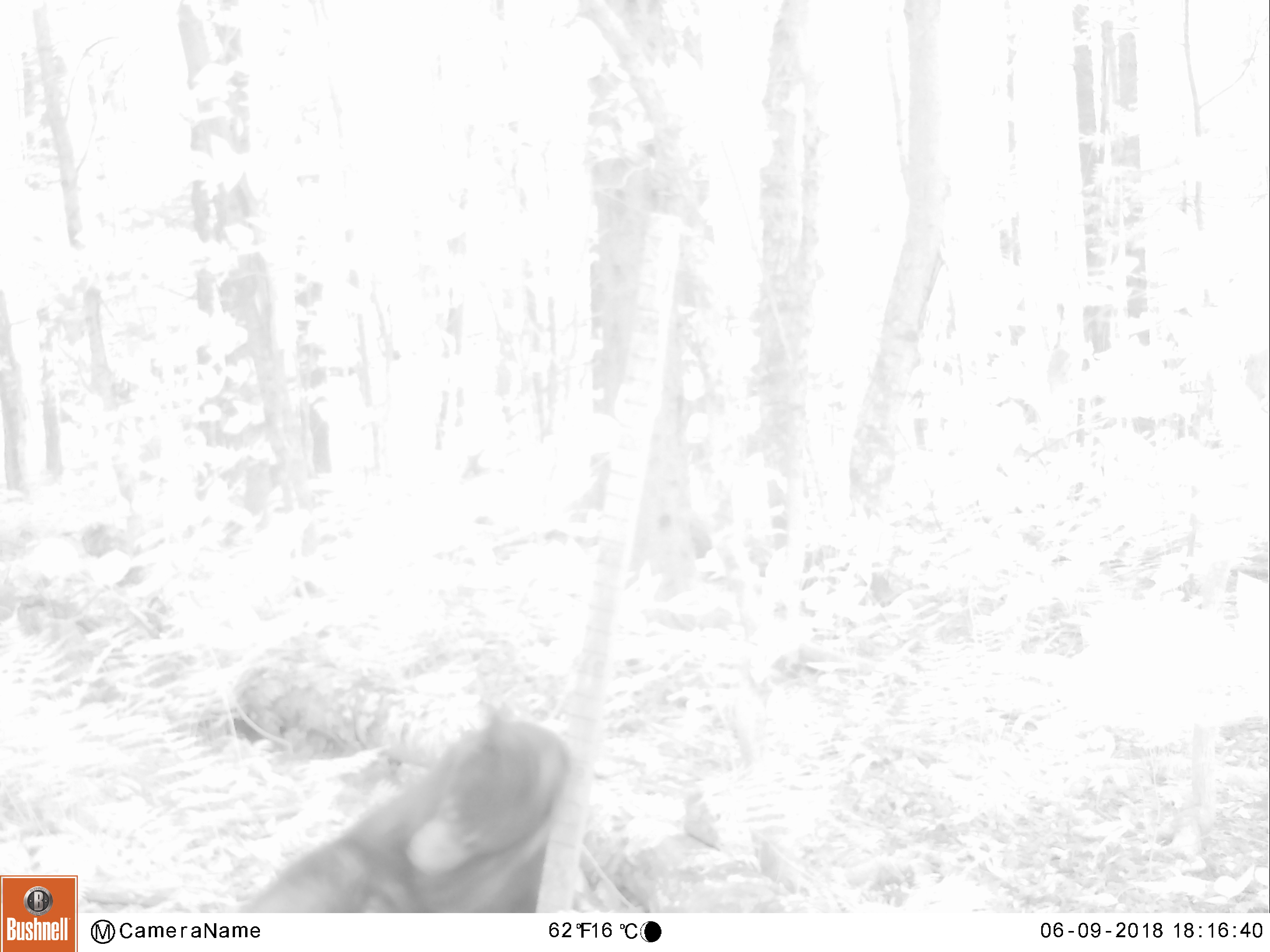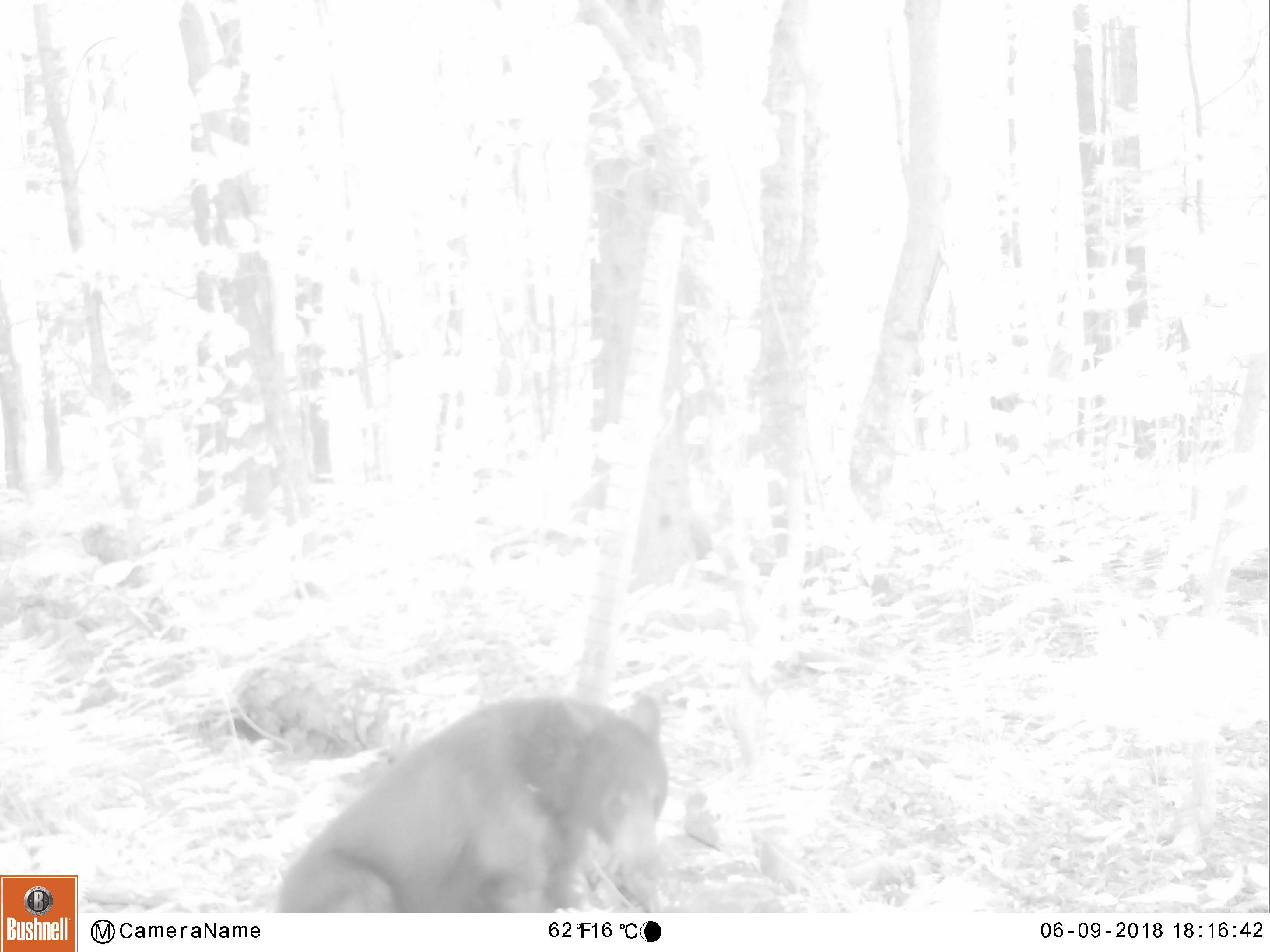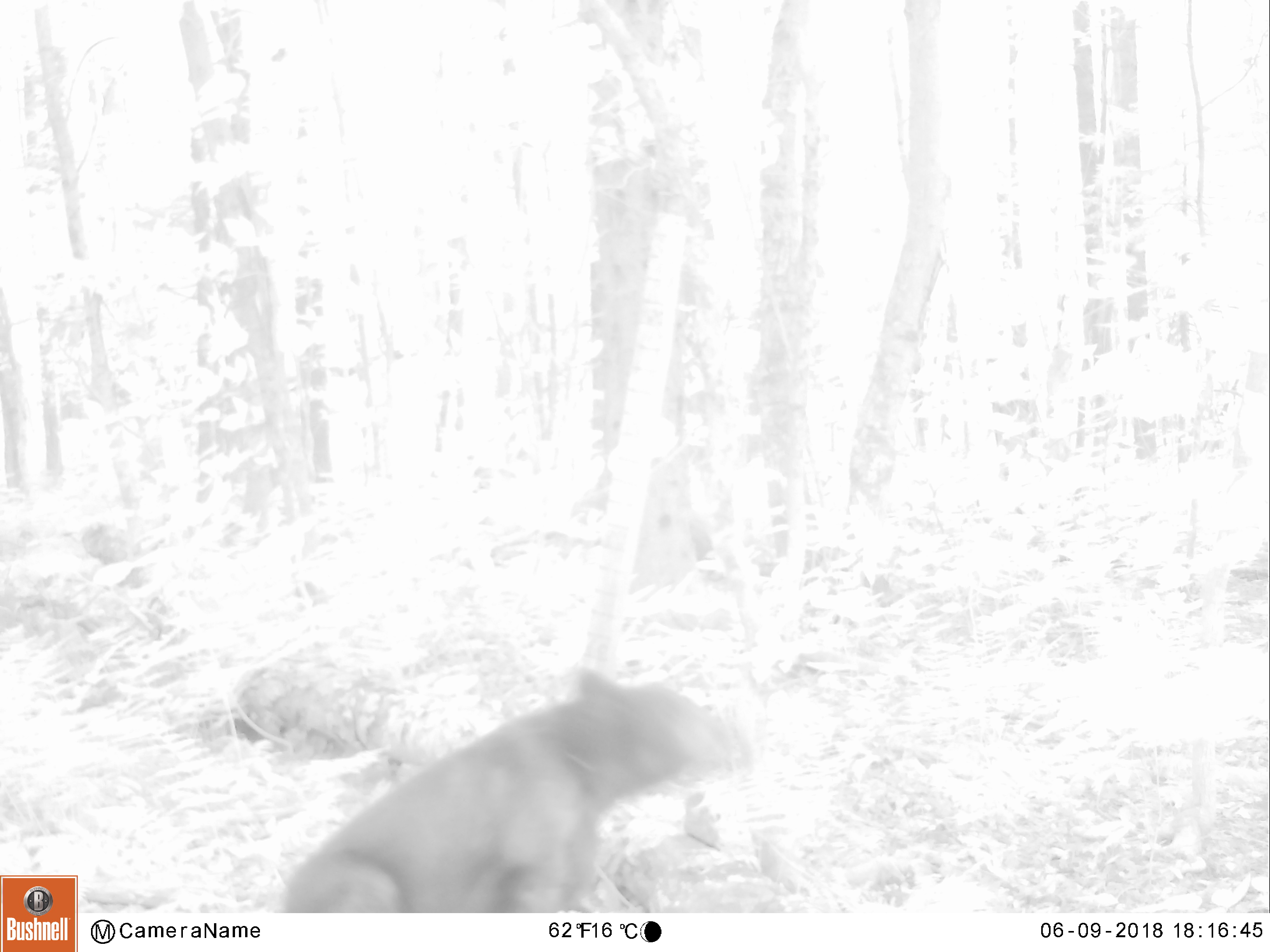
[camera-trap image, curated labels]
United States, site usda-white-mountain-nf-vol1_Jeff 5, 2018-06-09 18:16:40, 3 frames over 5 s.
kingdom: Animalia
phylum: Chordata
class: Mammalia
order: Carnivora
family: Ursidae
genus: Ursus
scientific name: Ursus americanus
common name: black bear